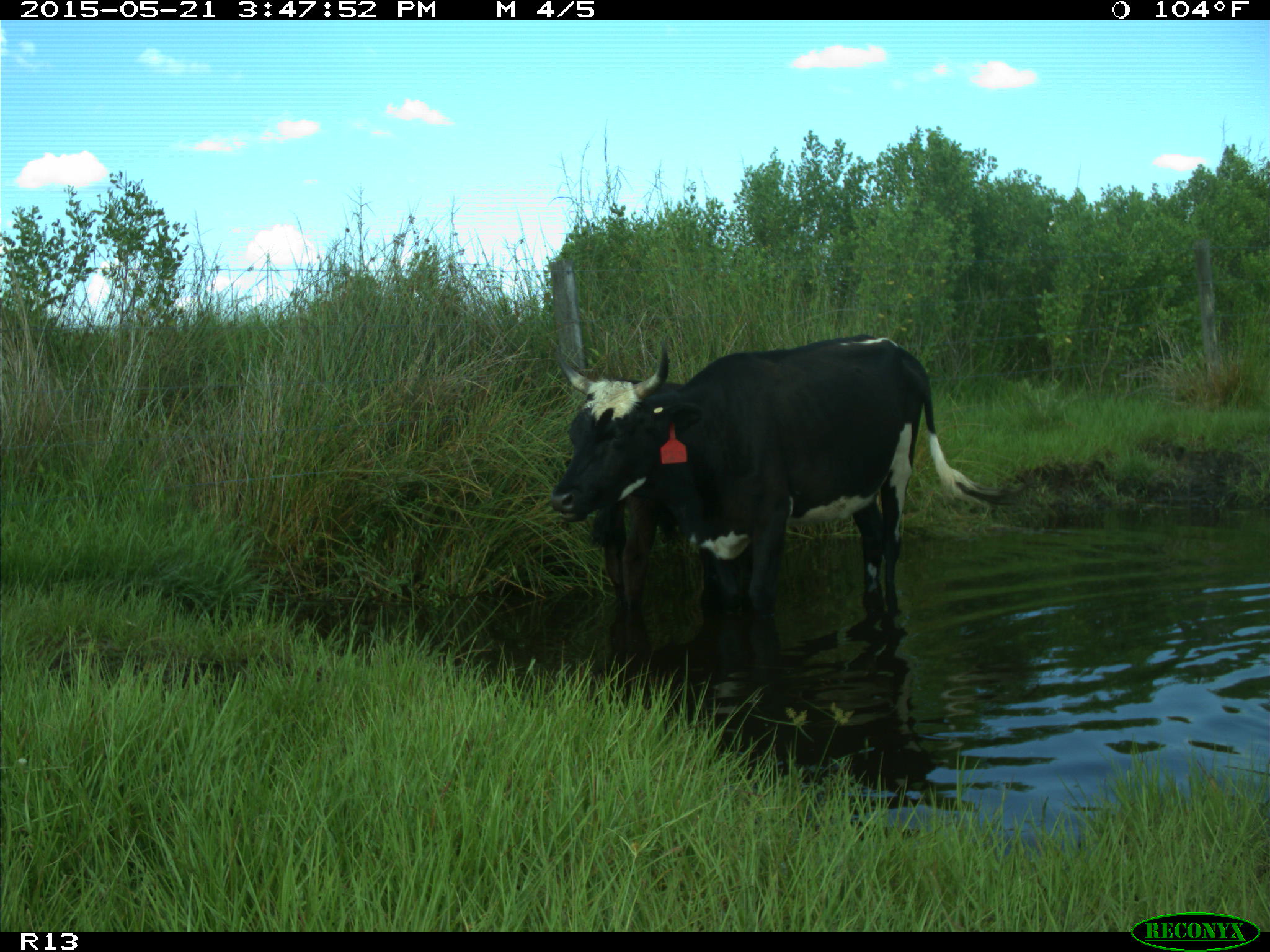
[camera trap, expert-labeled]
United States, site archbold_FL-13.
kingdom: Animalia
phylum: Chordata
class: Mammalia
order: Artiodactyla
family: Bovidae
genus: Bos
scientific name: Bos taurus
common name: domestic cow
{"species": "Bos taurus (domestic cow)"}